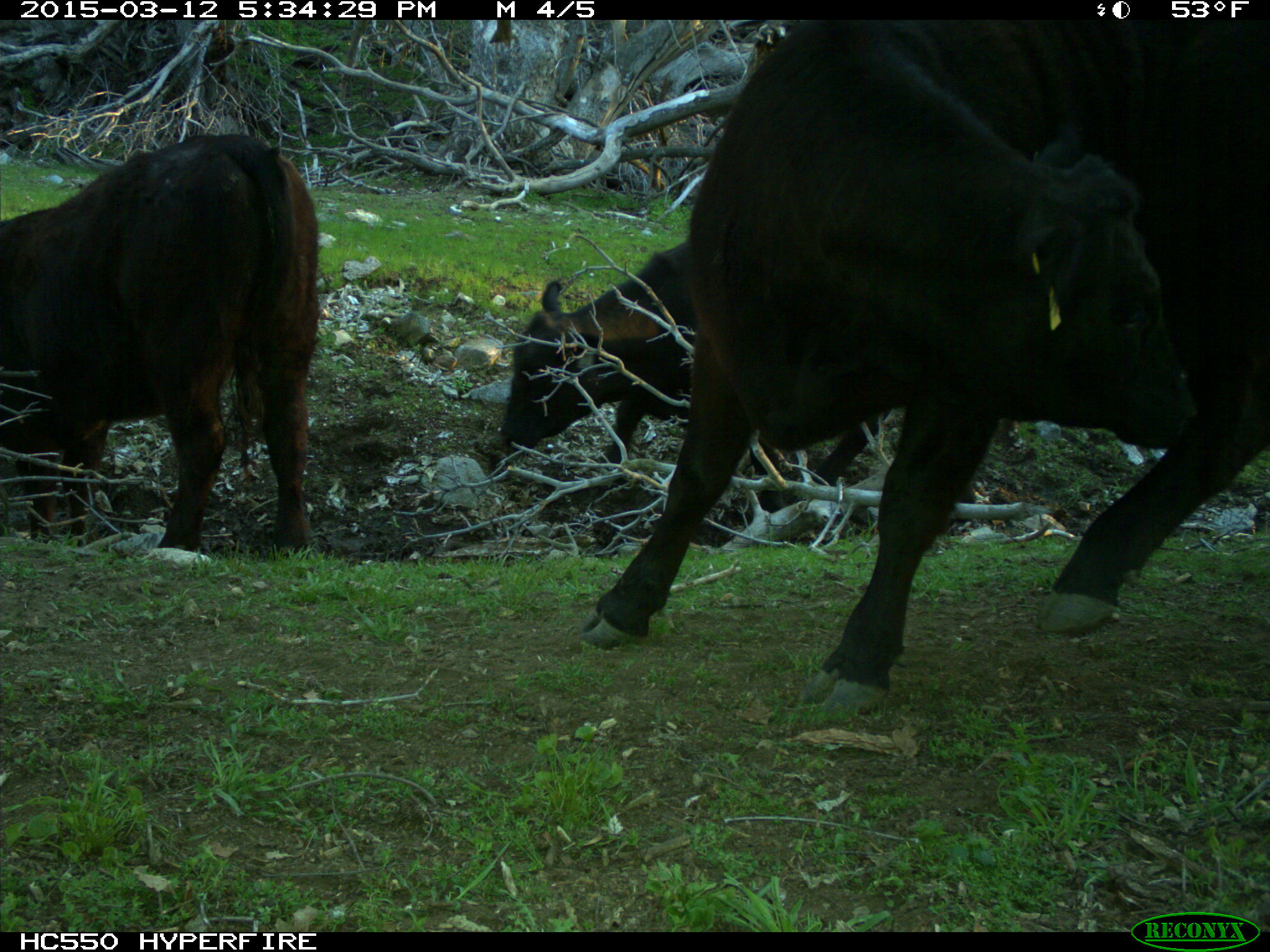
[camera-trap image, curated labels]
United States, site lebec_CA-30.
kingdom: Animalia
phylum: Chordata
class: Mammalia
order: Artiodactyla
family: Bovidae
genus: Bos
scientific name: Bos taurus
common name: domestic cow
Bos taurus (domestic cow).